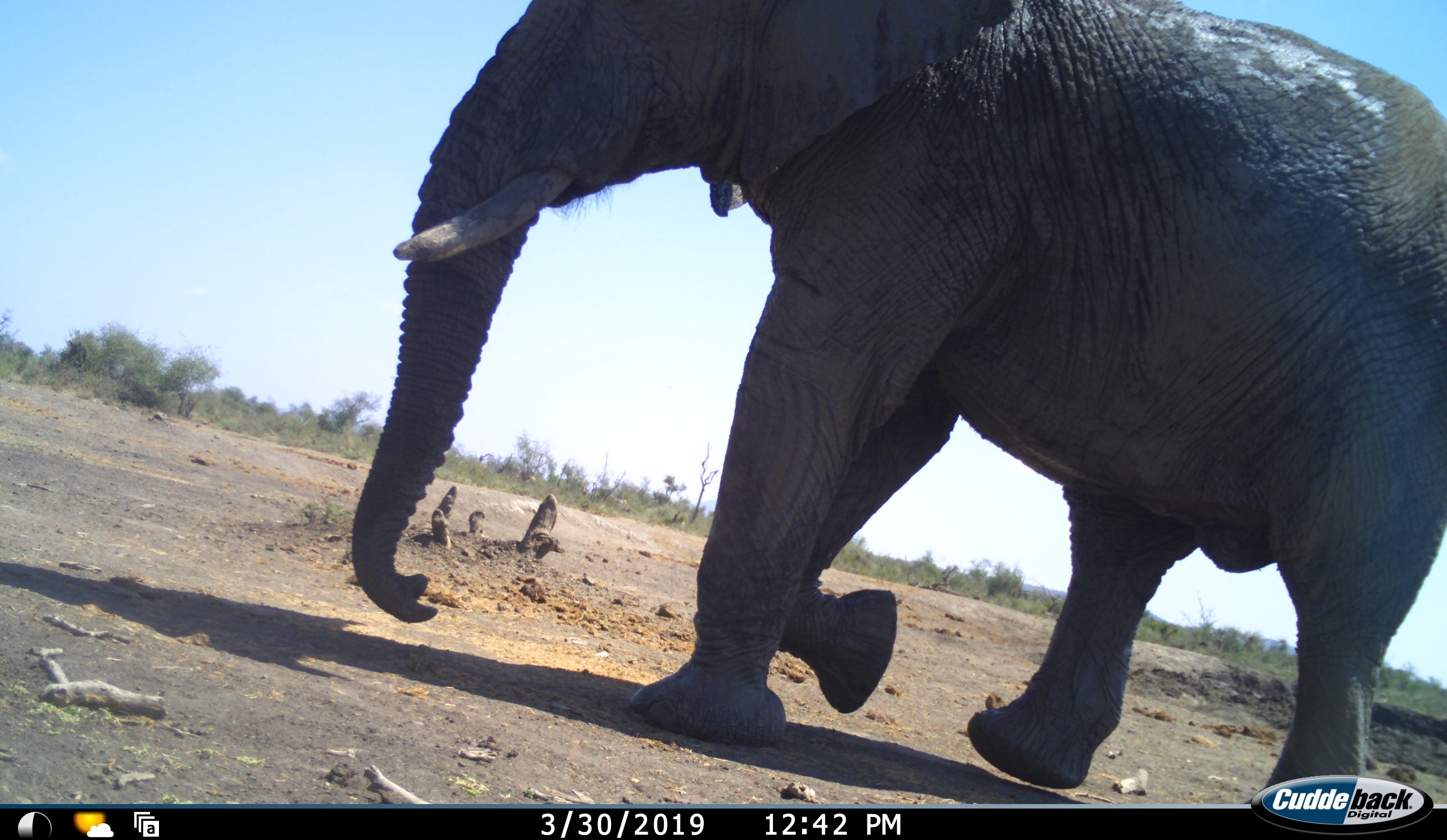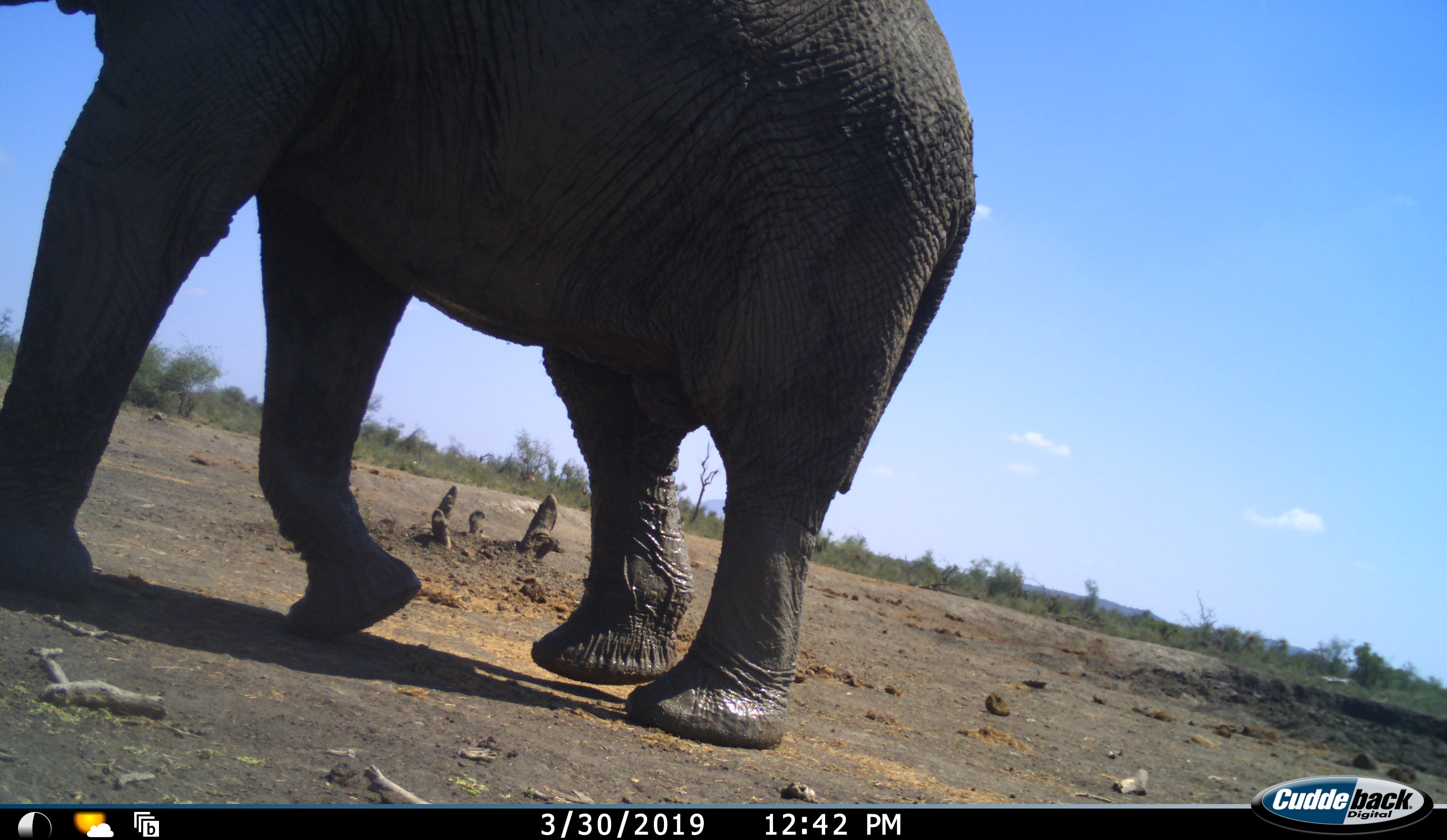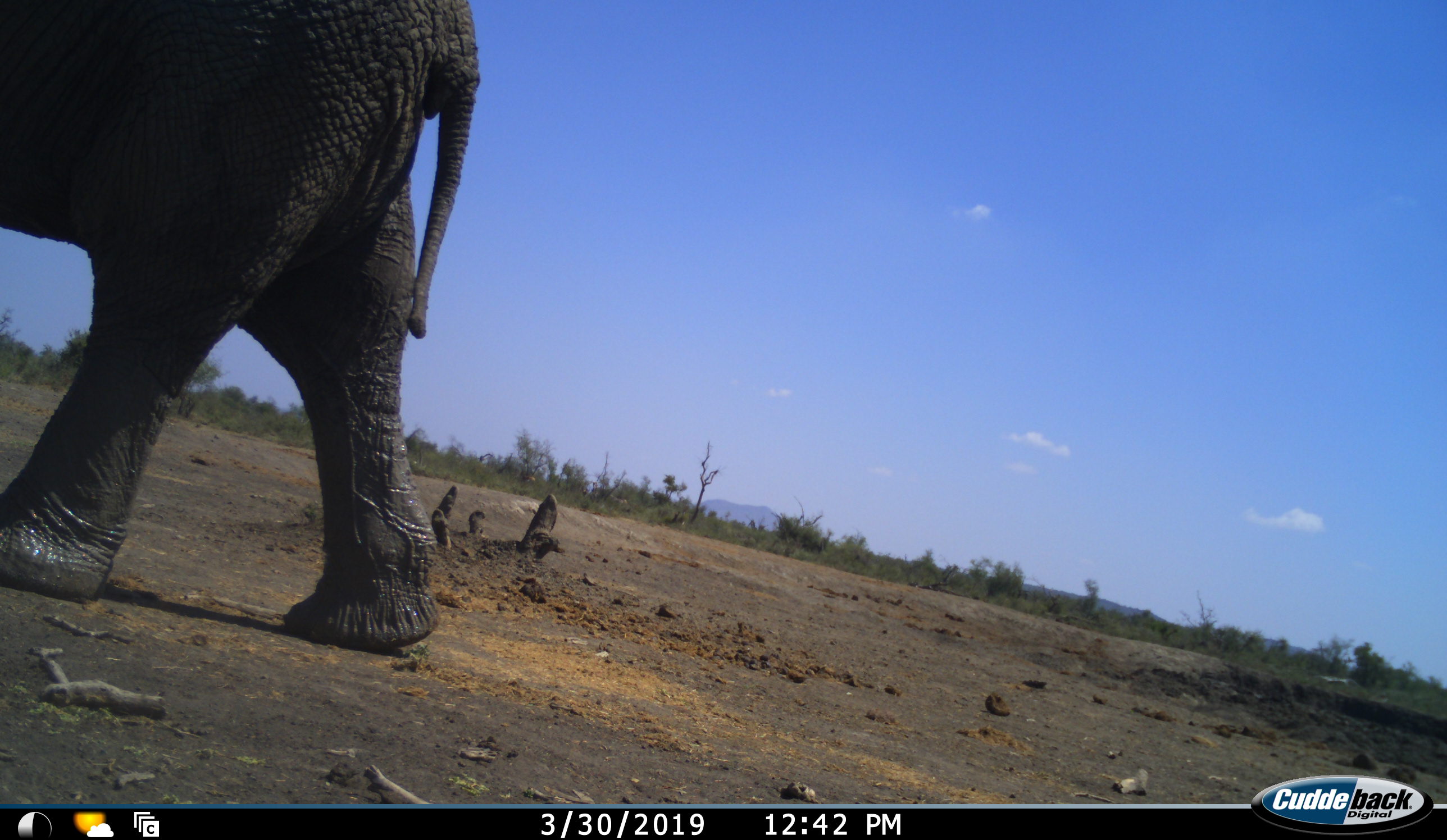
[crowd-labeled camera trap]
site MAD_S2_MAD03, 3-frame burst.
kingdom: Animalia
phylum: Chordata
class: Mammalia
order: Proboscidea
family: Elephantidae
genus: Loxodonta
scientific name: Loxodonta africana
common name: african bush elephant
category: elephant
Elephant (african bush elephant) (Loxodonta africana), count 1. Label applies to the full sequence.